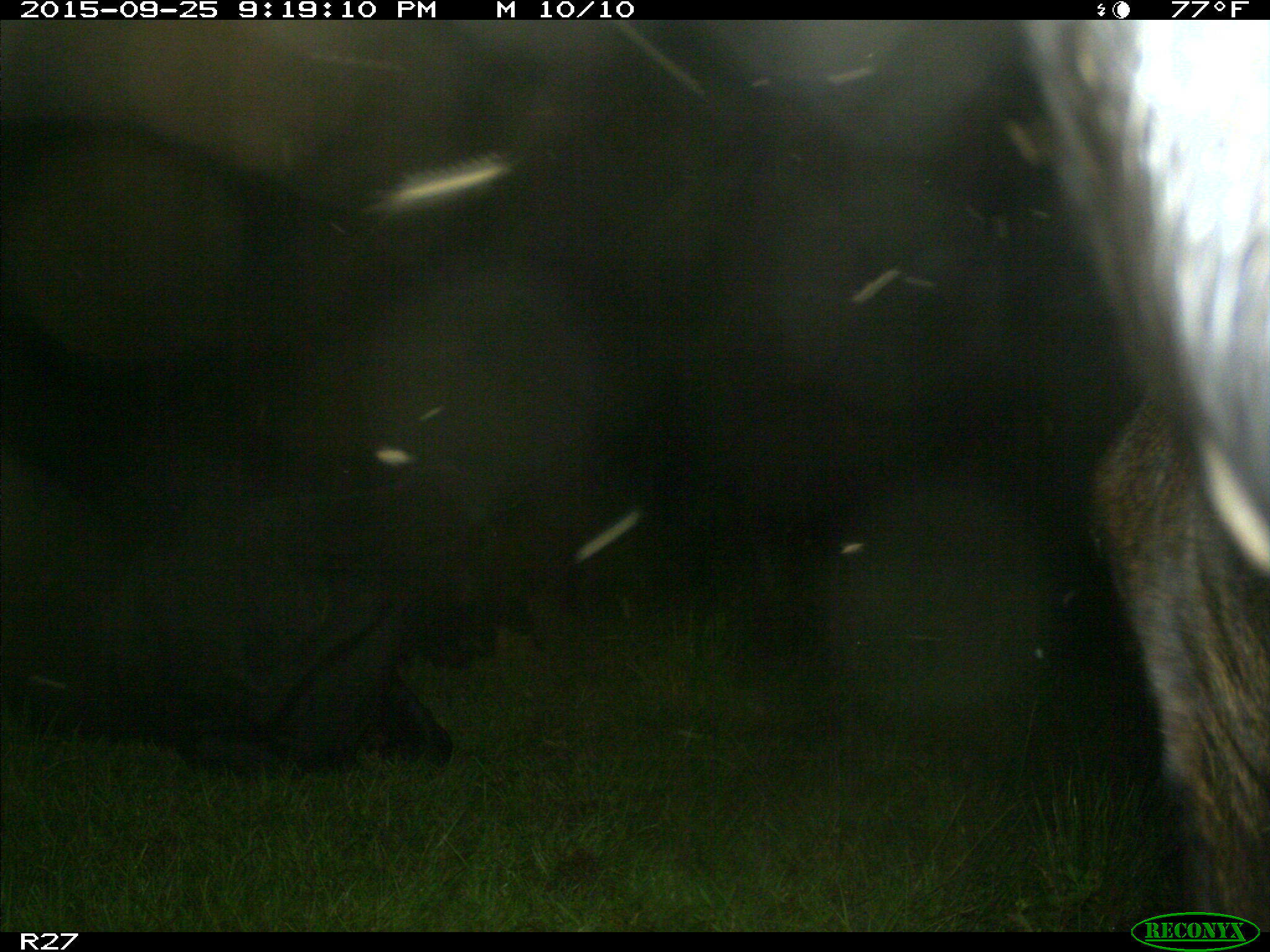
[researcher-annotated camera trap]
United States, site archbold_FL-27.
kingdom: Animalia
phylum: Chordata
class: Mammalia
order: Artiodactyla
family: Bovidae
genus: Bos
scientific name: Bos taurus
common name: domestic cow